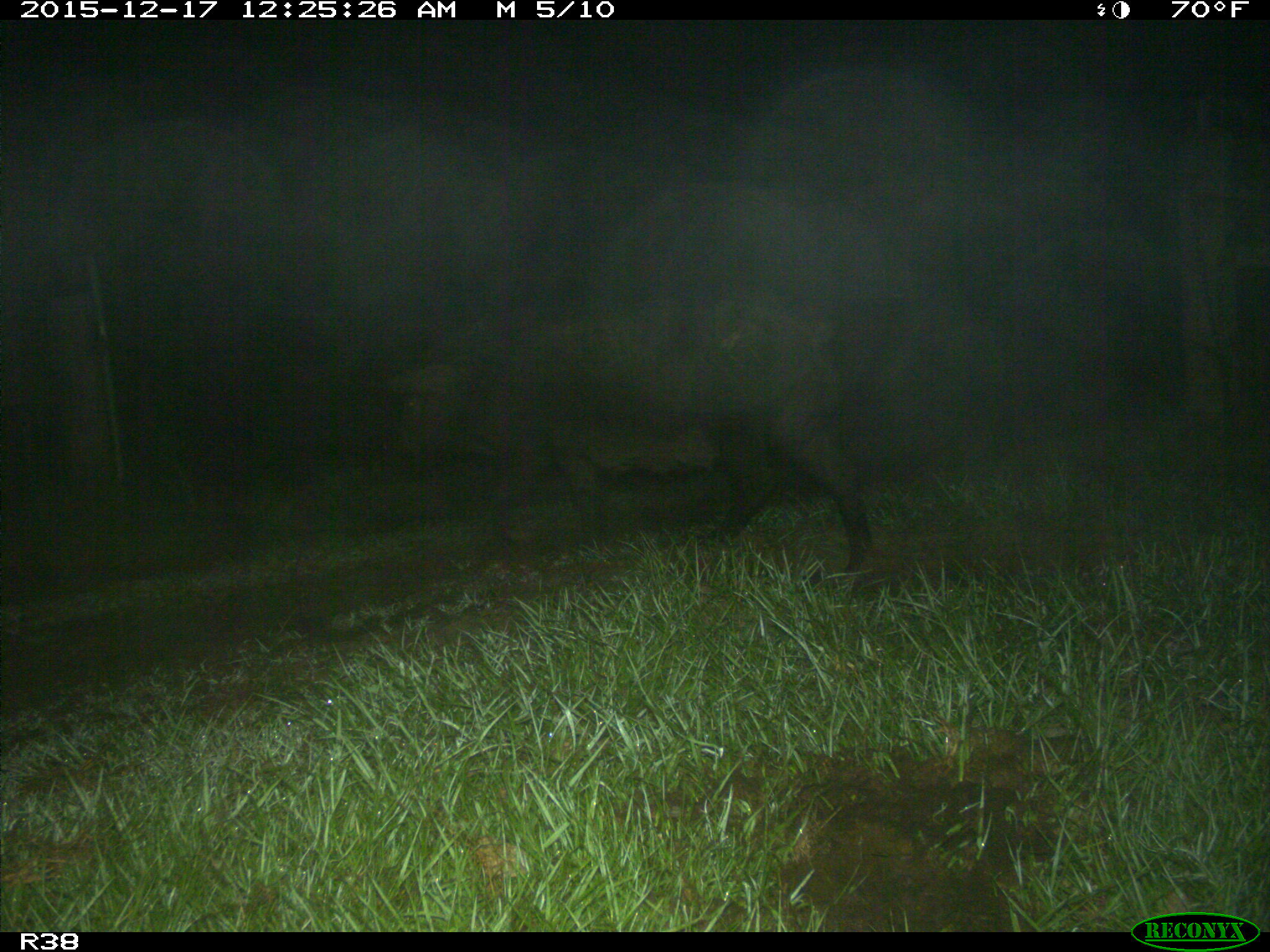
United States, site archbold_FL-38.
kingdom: Animalia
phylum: Chordata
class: Mammalia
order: Artiodactyla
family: Suidae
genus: Sus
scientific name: Sus scrofa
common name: wild boar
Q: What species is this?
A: Sus scrofa (wild boar).